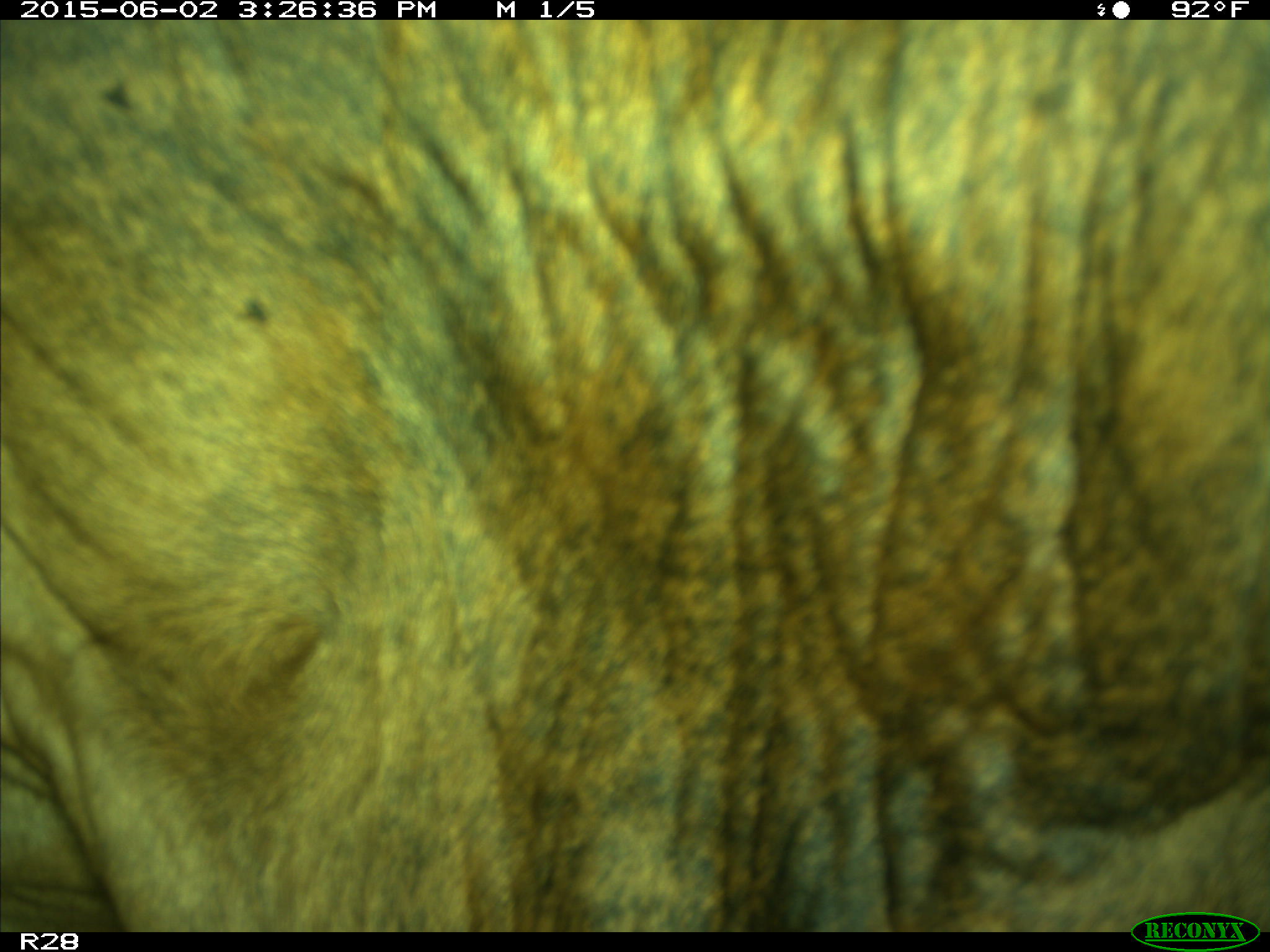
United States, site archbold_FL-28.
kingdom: Animalia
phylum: Chordata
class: Mammalia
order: Artiodactyla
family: Bovidae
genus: Bos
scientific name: Bos taurus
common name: domestic cow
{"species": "Bos taurus (domestic cow)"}